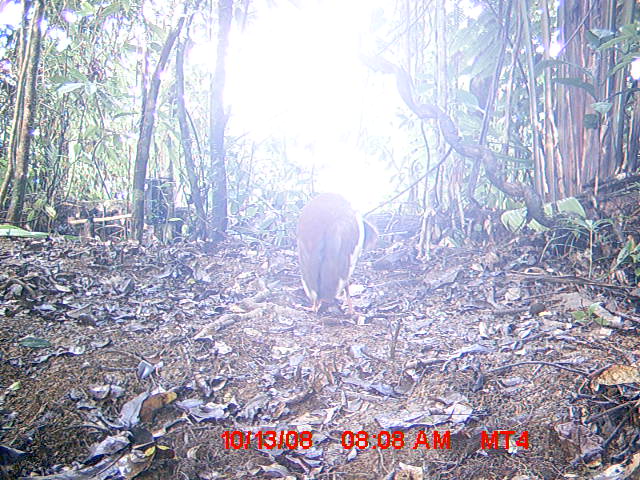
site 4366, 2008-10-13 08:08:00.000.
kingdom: Animalia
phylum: Chordata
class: Aves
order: Pelecaniformes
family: Threskiornithidae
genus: Lophotibis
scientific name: Lophotibis cristata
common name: madagascan ibis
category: lophotibis cristataa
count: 2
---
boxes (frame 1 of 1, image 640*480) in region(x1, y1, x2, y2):
lophotibis cristataa: region(294, 191, 379, 316)